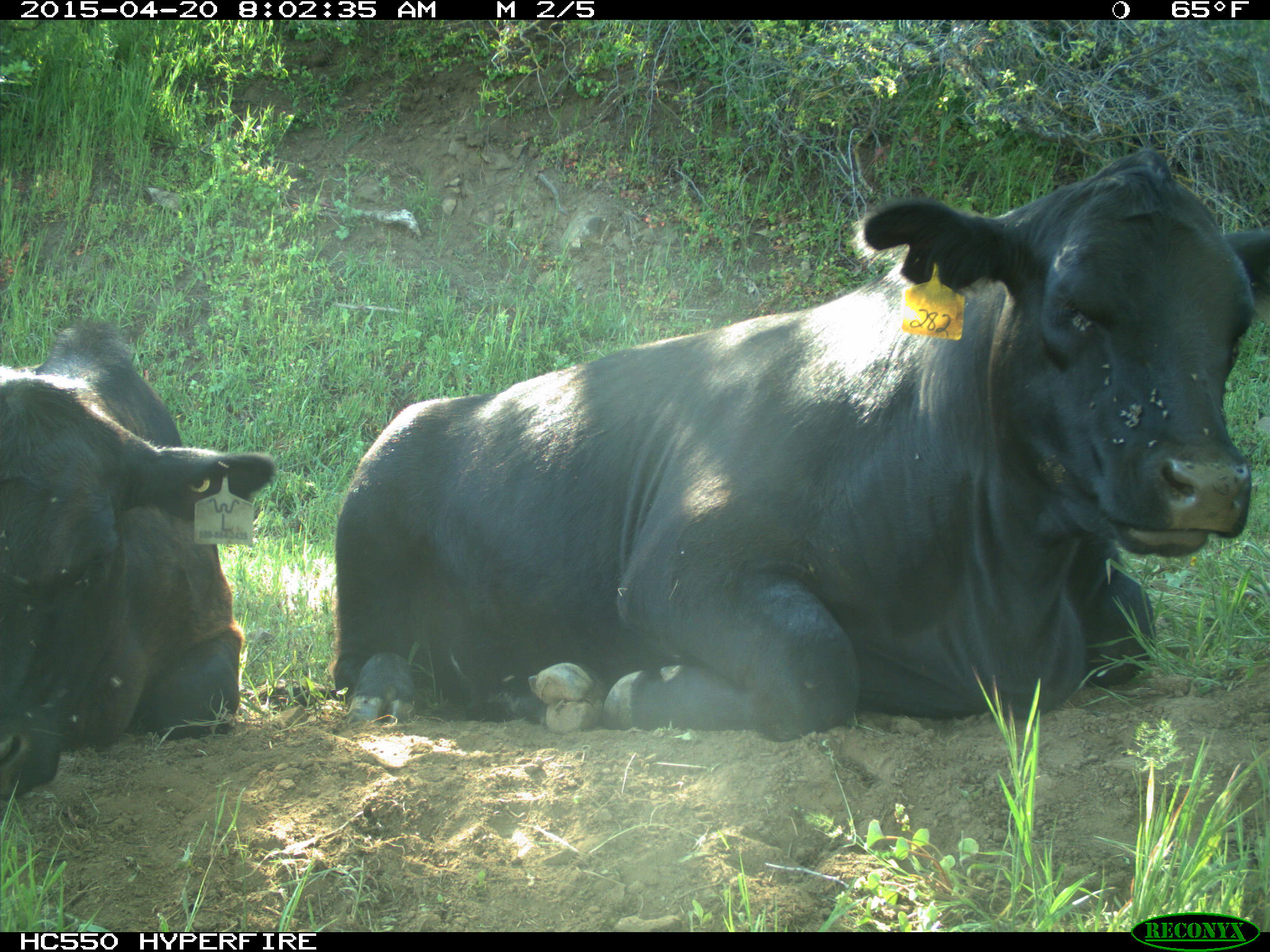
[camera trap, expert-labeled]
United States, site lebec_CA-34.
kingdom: Animalia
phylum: Chordata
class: Mammalia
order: Artiodactyla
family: Bovidae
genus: Bos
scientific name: Bos taurus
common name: domestic cow